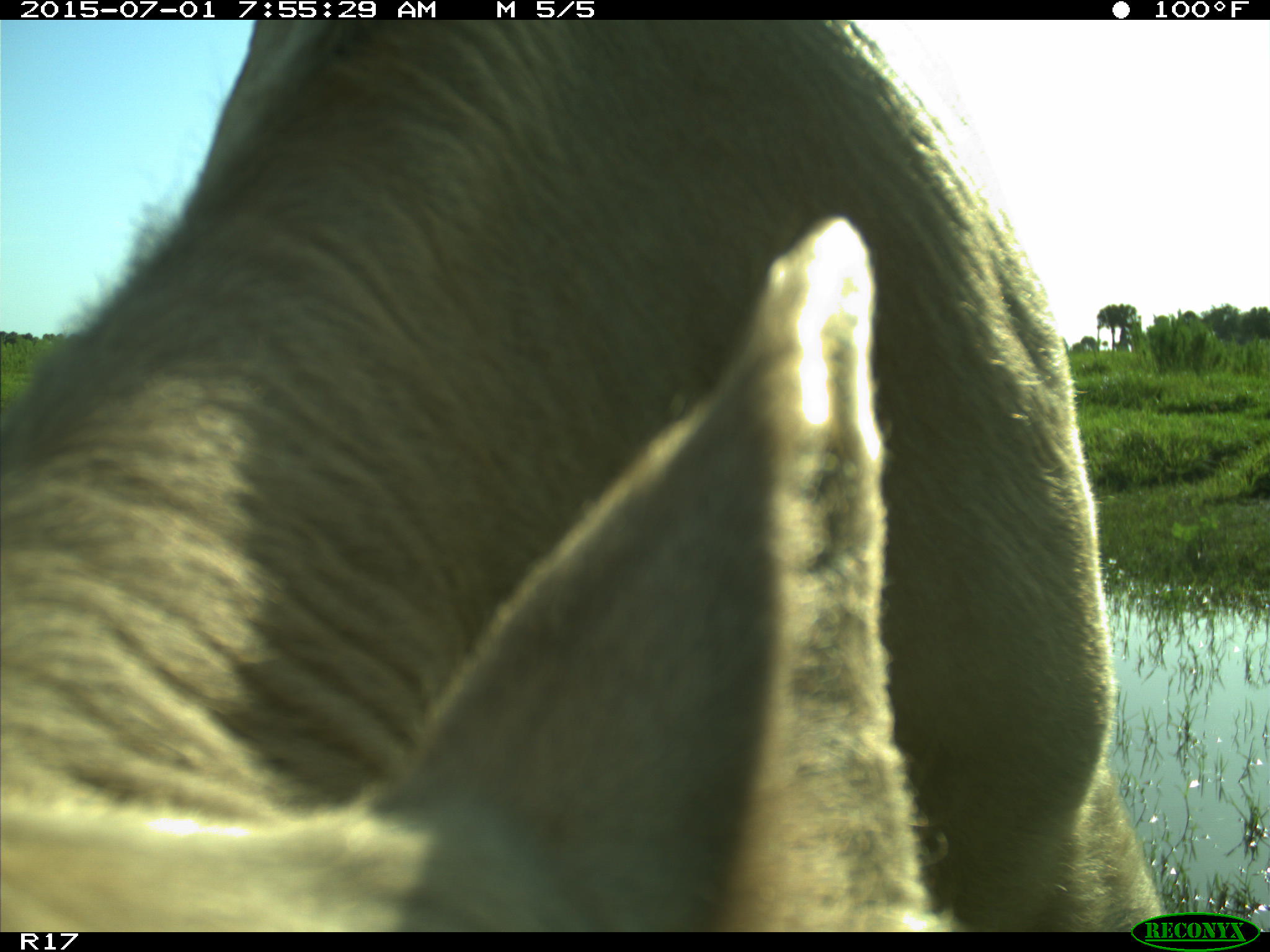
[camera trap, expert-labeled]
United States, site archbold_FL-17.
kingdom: Animalia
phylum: Chordata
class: Mammalia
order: Artiodactyla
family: Bovidae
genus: Bos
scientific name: Bos taurus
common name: domestic cow